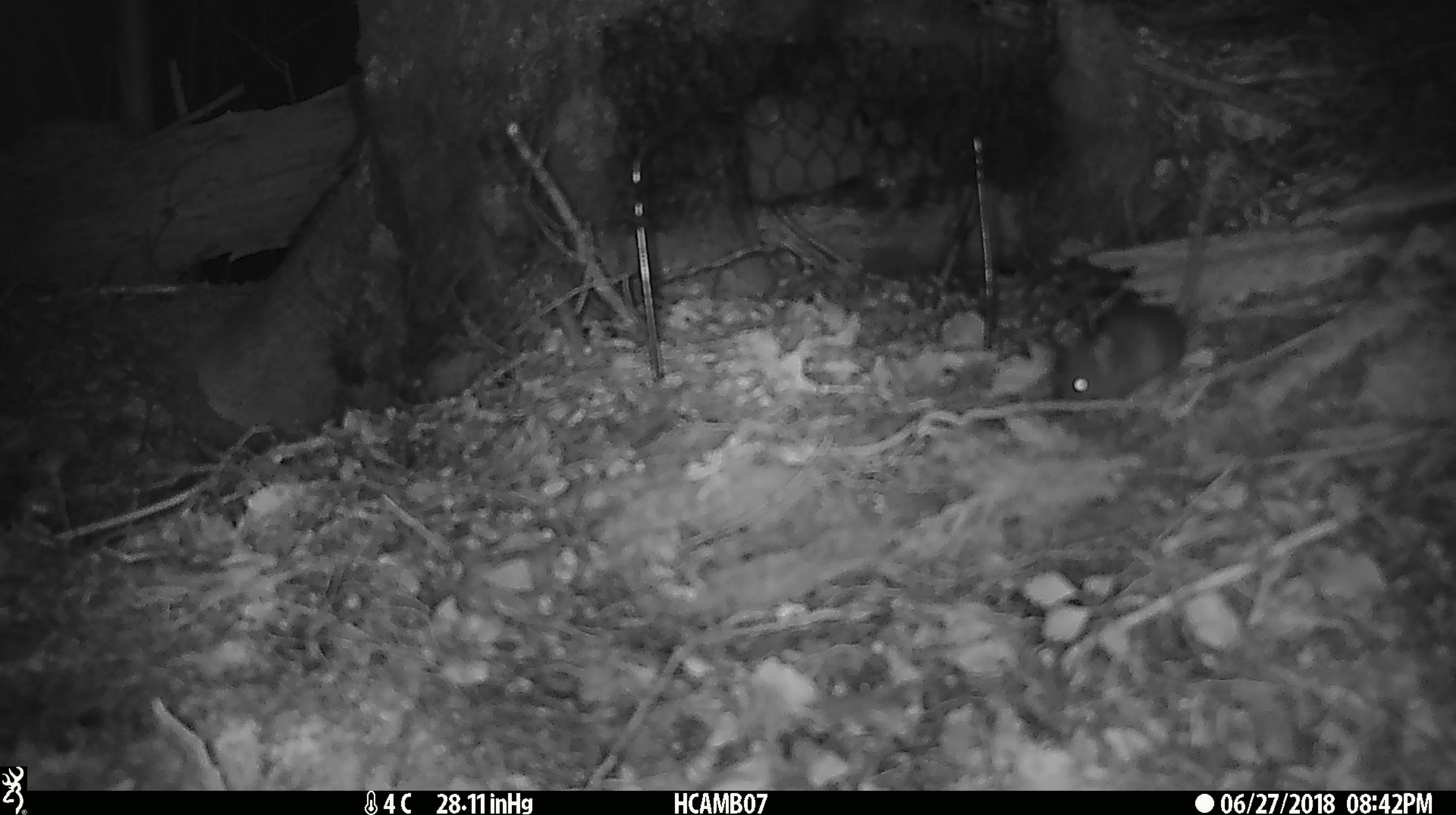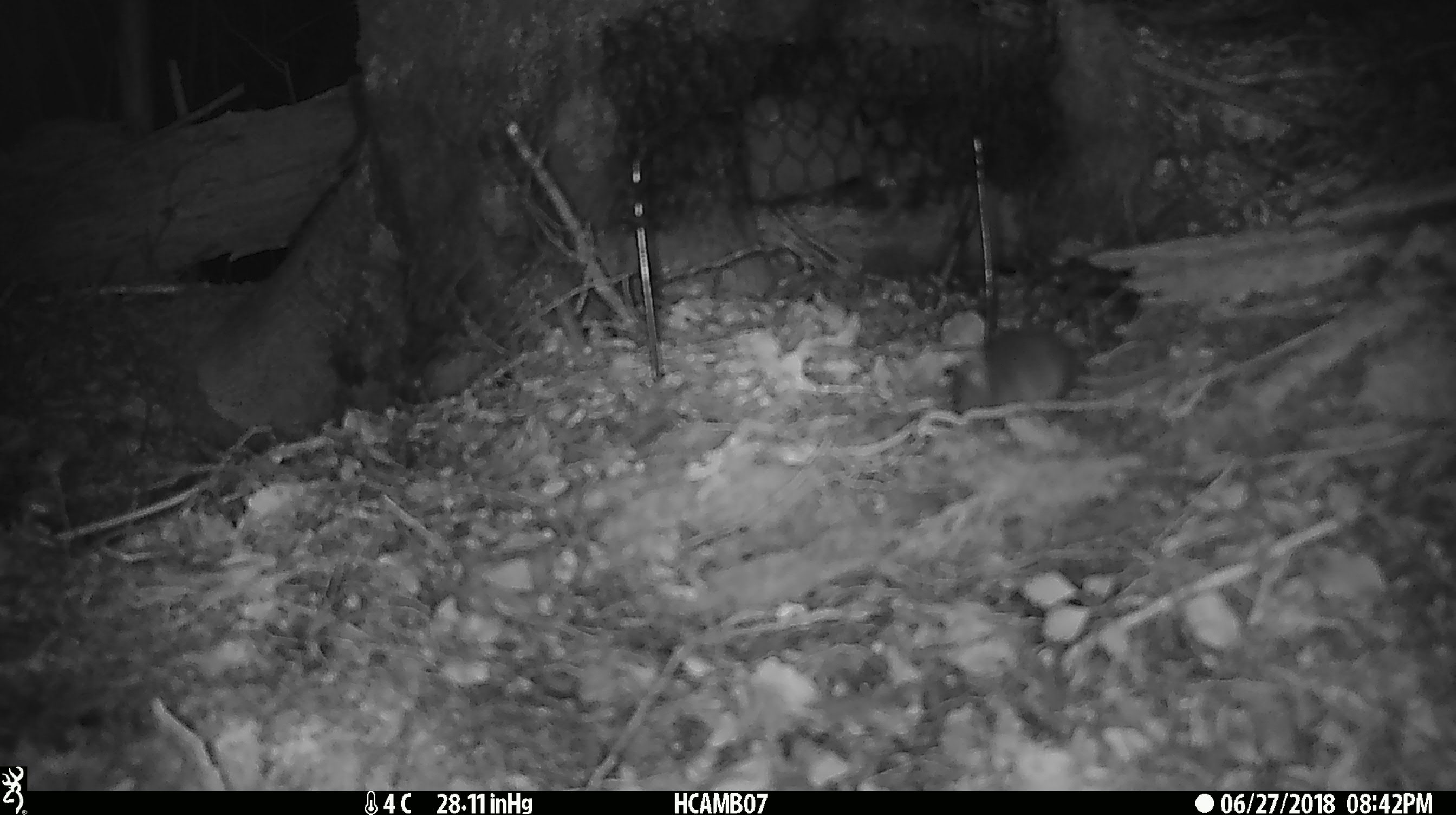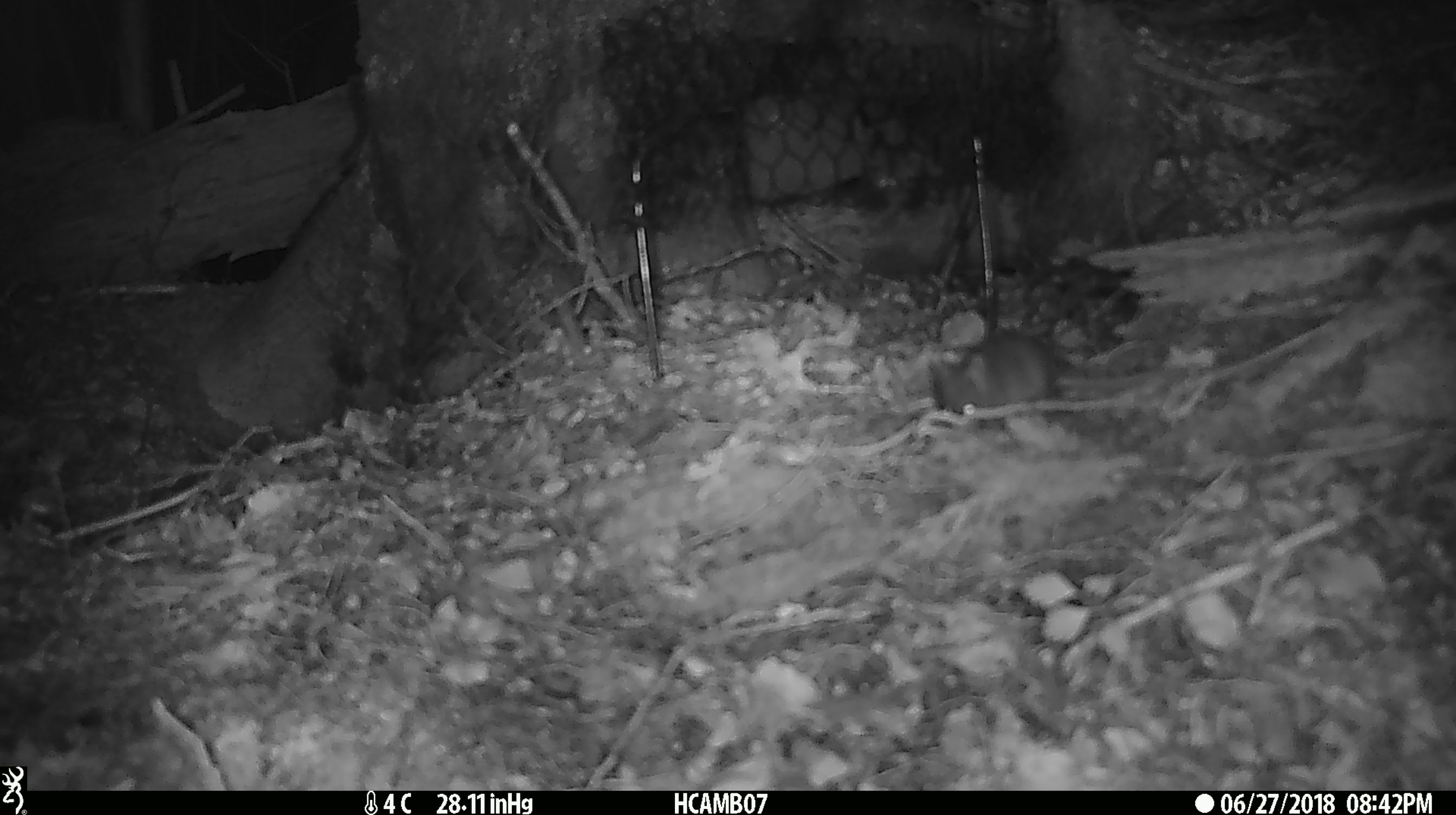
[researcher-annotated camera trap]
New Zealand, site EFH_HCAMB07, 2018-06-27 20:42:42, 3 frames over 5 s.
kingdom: Animalia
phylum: Chordata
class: Mammalia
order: Rodentia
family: Muridae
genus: Mus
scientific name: Mus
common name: mouse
Mouse (Mus).